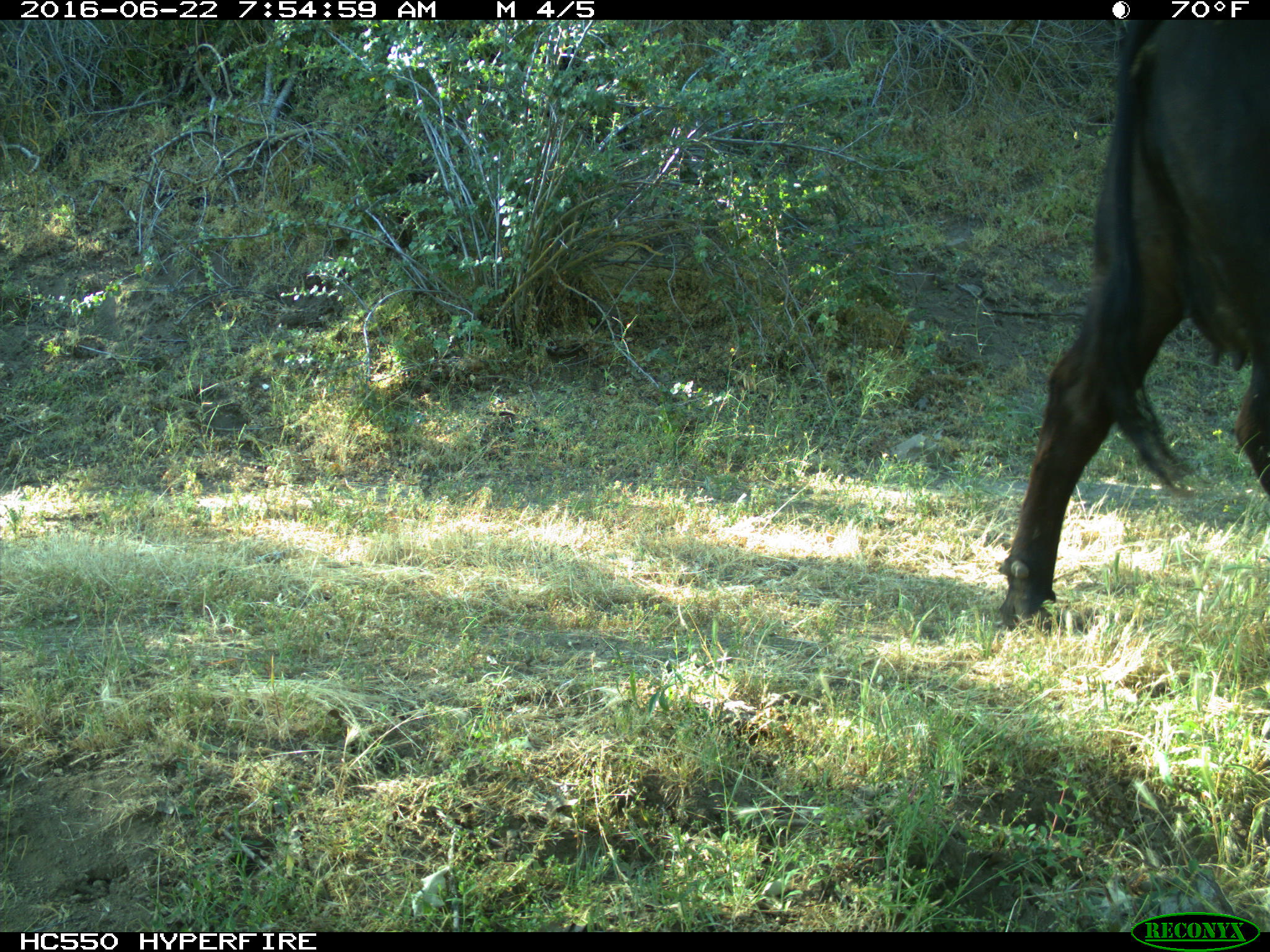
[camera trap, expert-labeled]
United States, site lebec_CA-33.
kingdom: Animalia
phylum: Chordata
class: Mammalia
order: Artiodactyla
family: Bovidae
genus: Bos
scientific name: Bos taurus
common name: domestic cow